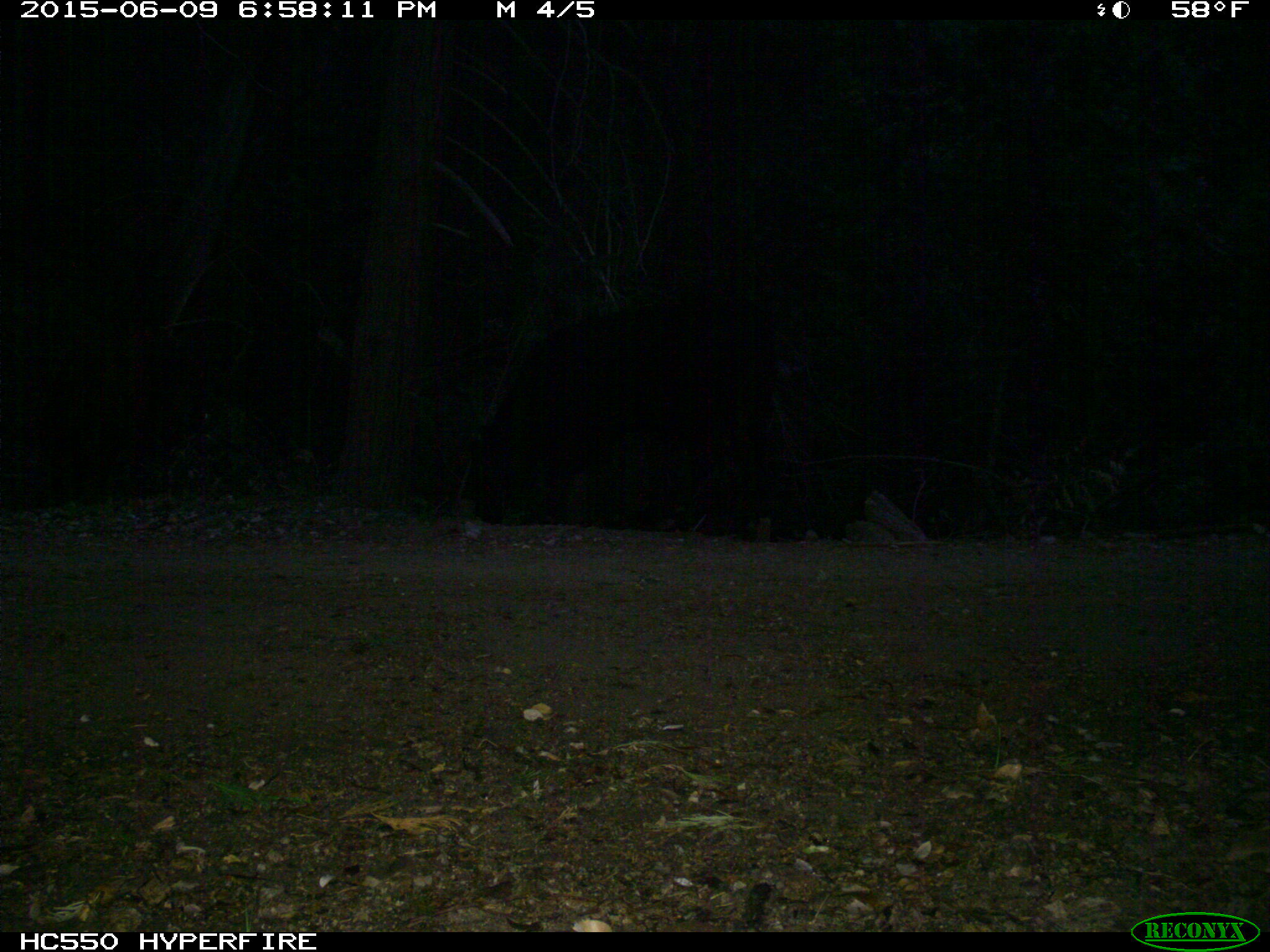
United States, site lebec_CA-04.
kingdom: Animalia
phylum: Chordata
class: Mammalia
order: Artiodactyla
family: Bovidae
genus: Bos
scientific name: Bos taurus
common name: domestic cow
Bos taurus (domestic cow).